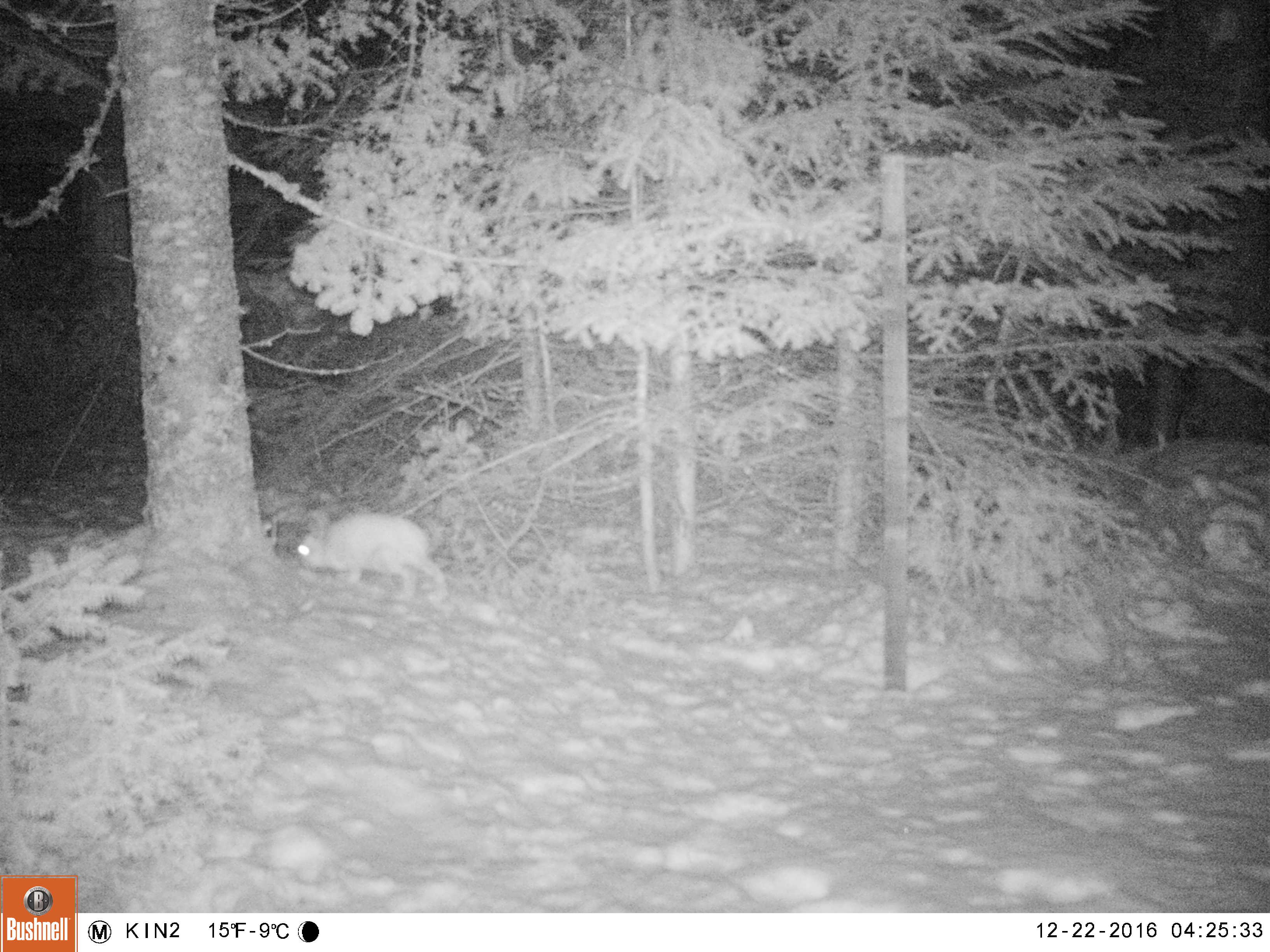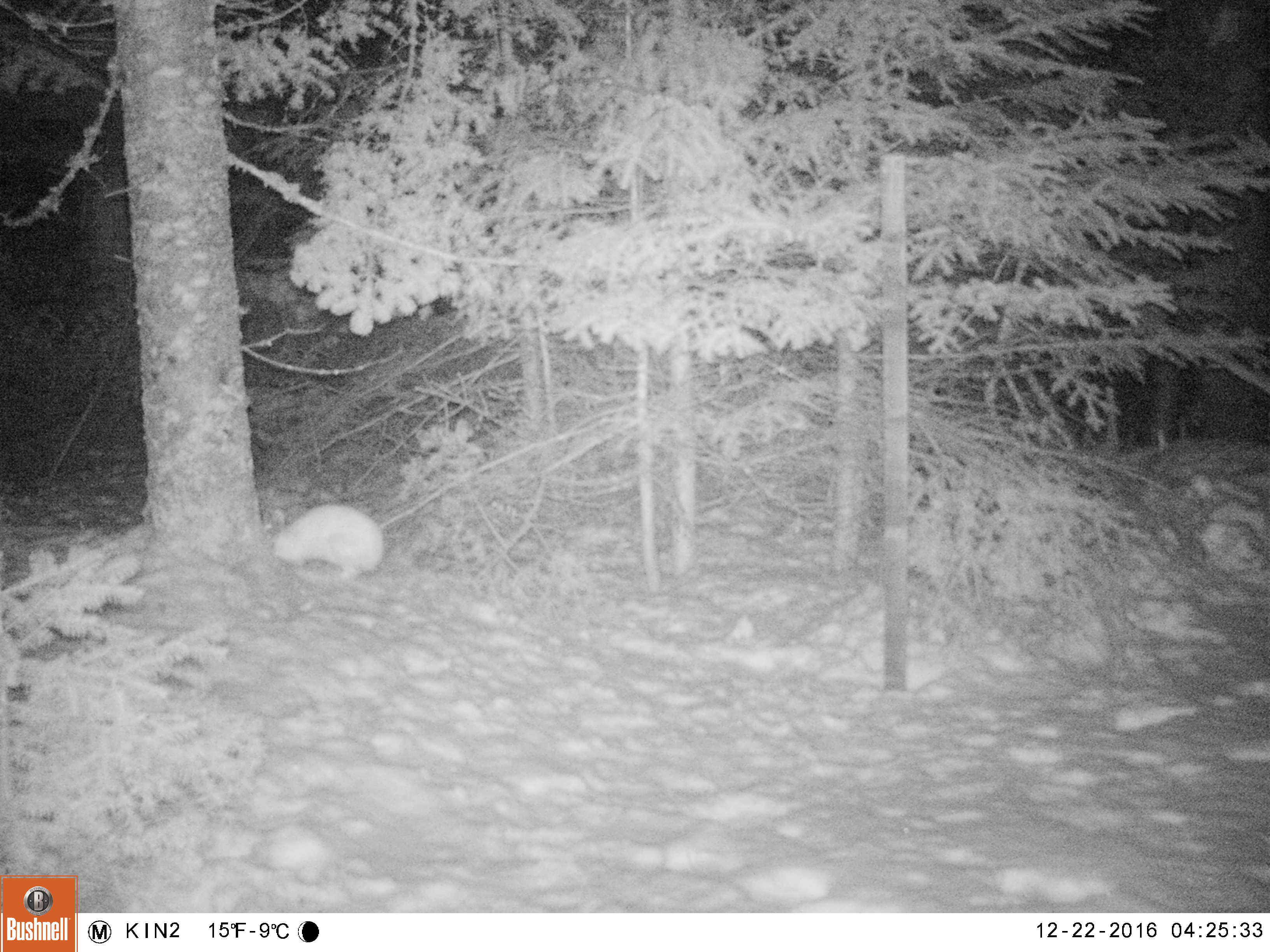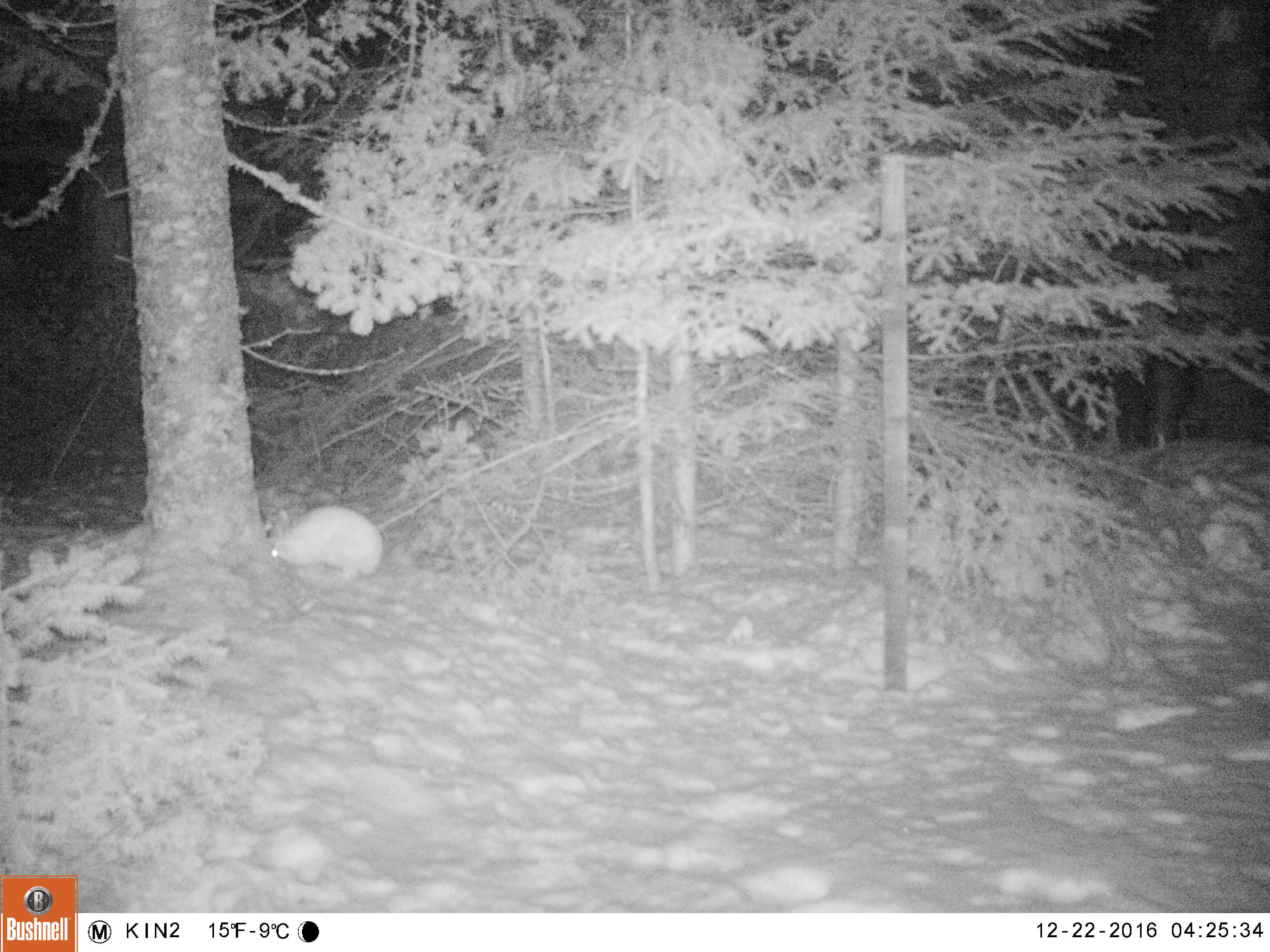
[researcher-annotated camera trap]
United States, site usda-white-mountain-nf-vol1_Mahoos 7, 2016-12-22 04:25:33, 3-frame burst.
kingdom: Animalia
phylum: Chordata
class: Mammalia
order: Lagomorpha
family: Leporidae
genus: Lepus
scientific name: Lepus americanus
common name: snowshoe hare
Snowshoe hare (Lepus americanus).